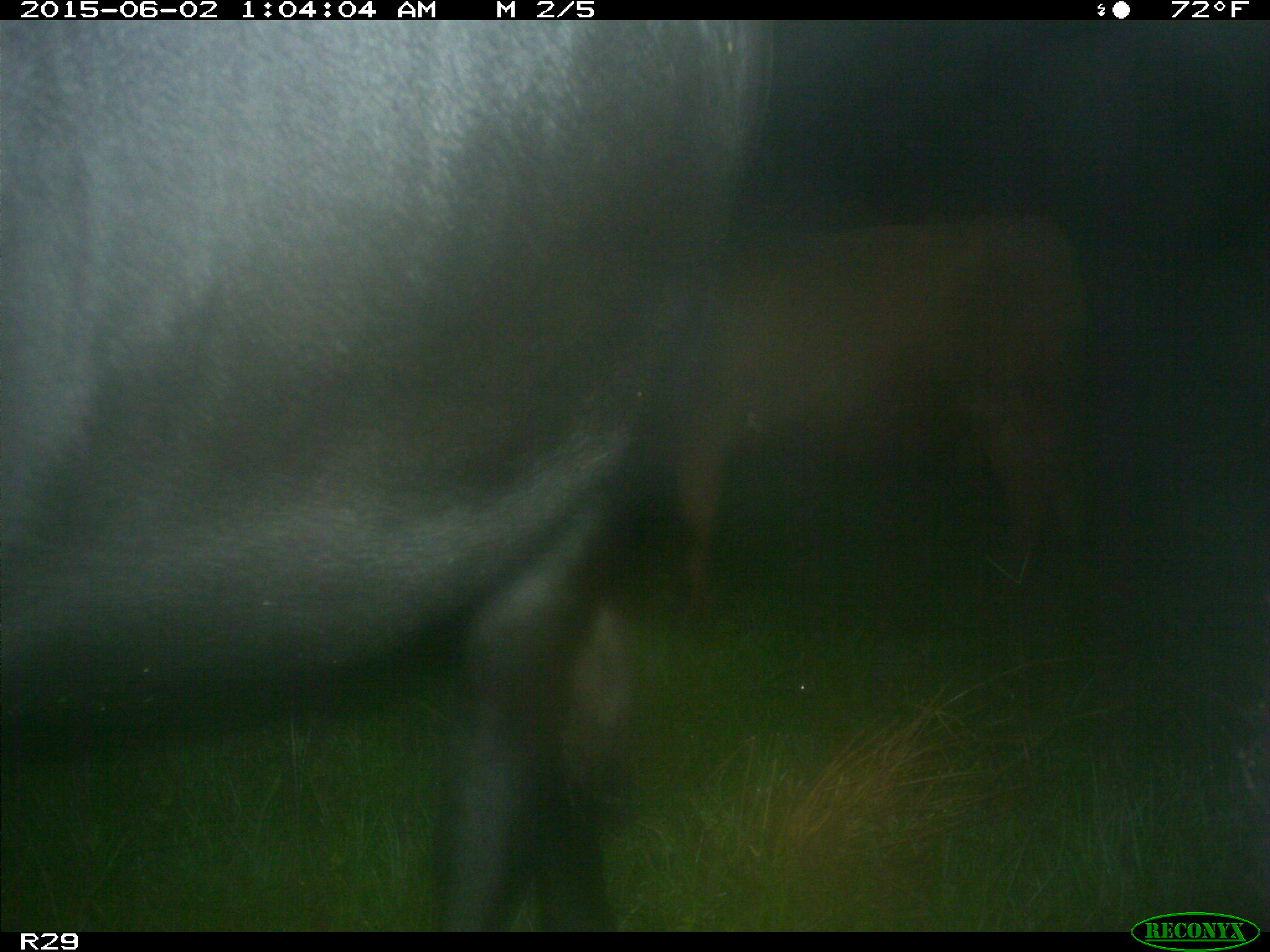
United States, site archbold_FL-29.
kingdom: Animalia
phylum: Chordata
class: Mammalia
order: Artiodactyla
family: Bovidae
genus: Bos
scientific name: Bos taurus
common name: domestic cow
Bos taurus (domestic cow).